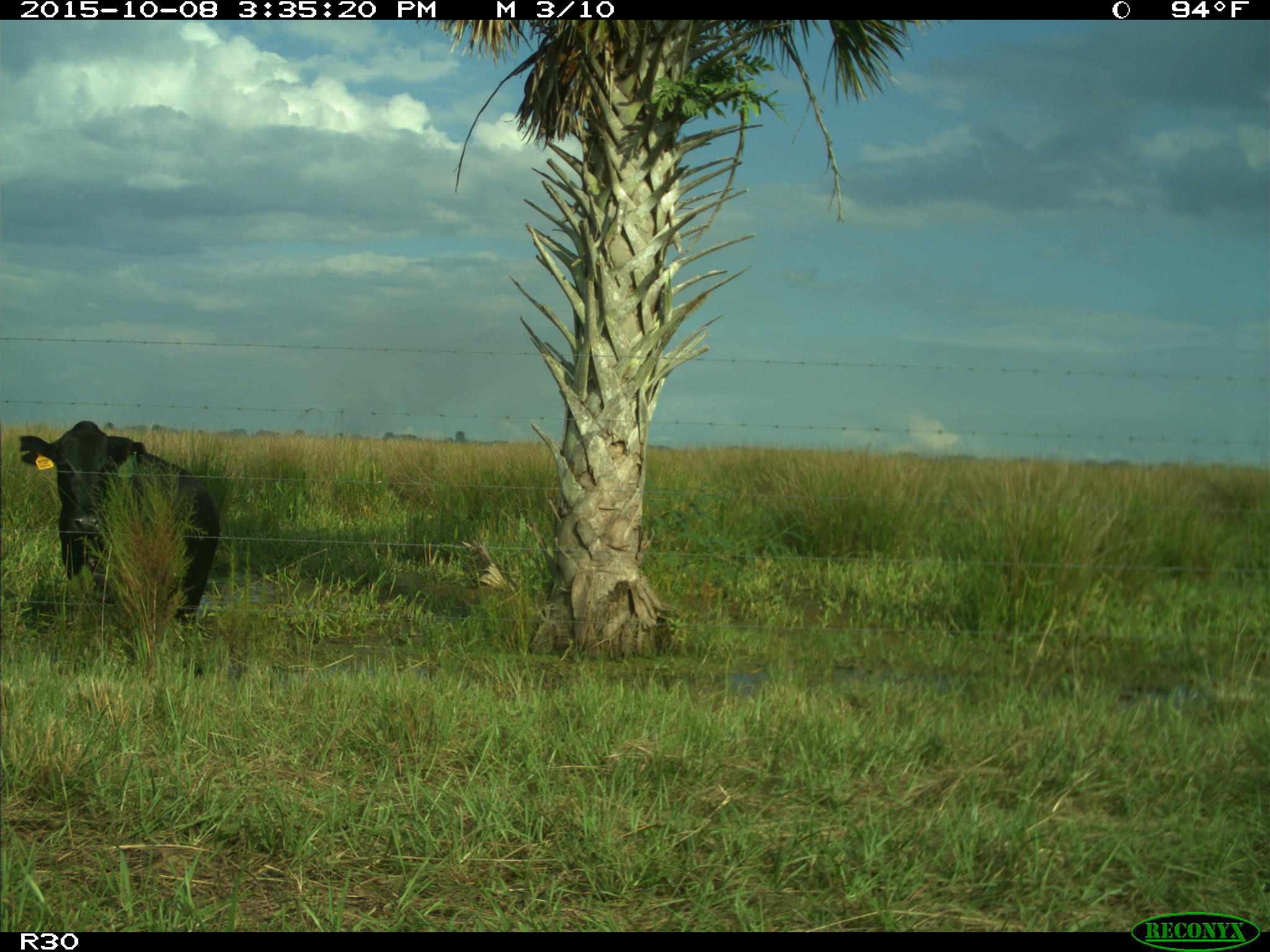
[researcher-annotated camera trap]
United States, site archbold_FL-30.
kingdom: Animalia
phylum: Chordata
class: Mammalia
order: Artiodactyla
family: Bovidae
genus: Bos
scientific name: Bos taurus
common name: domestic cow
Bos taurus (domestic cow).